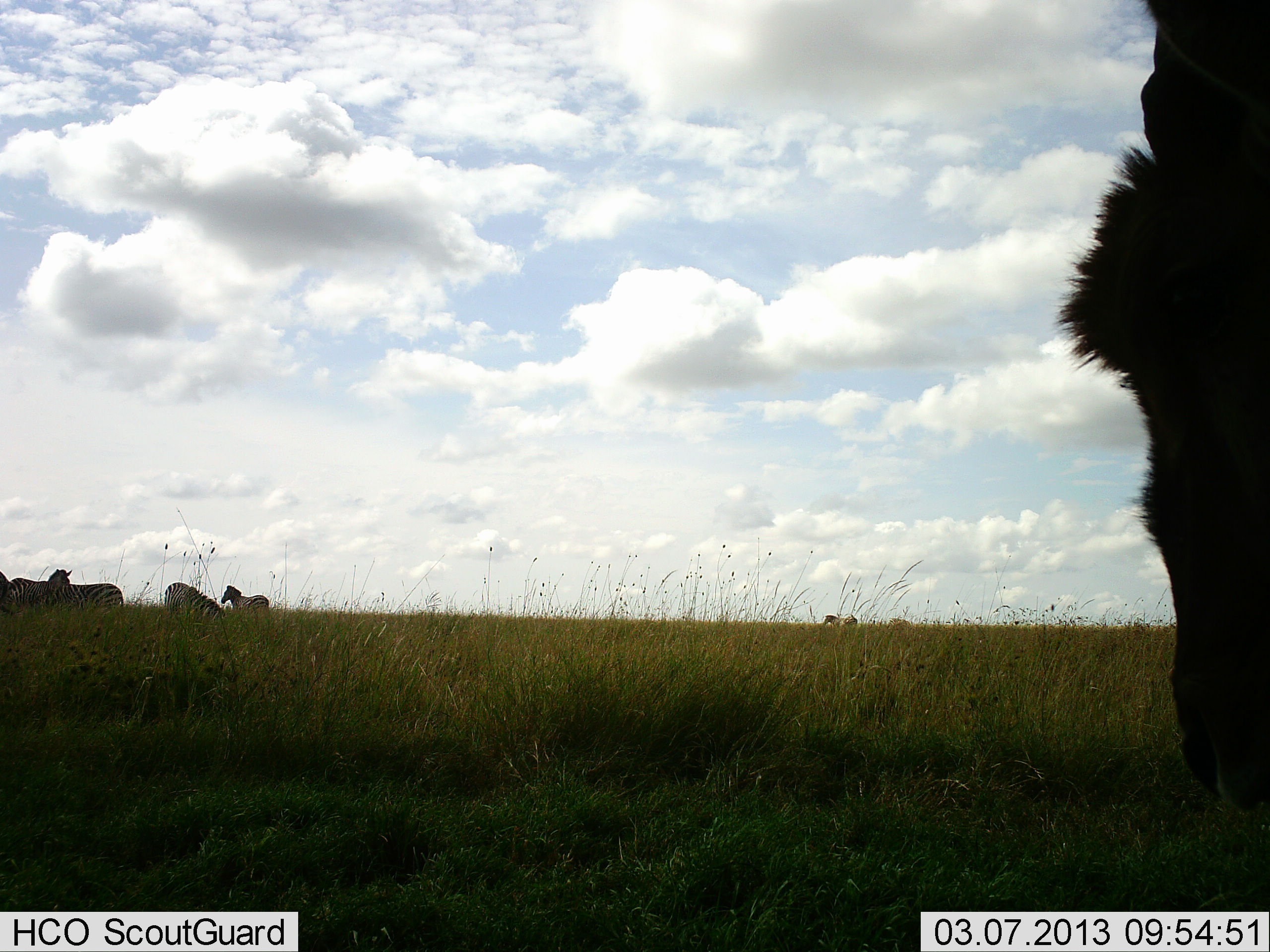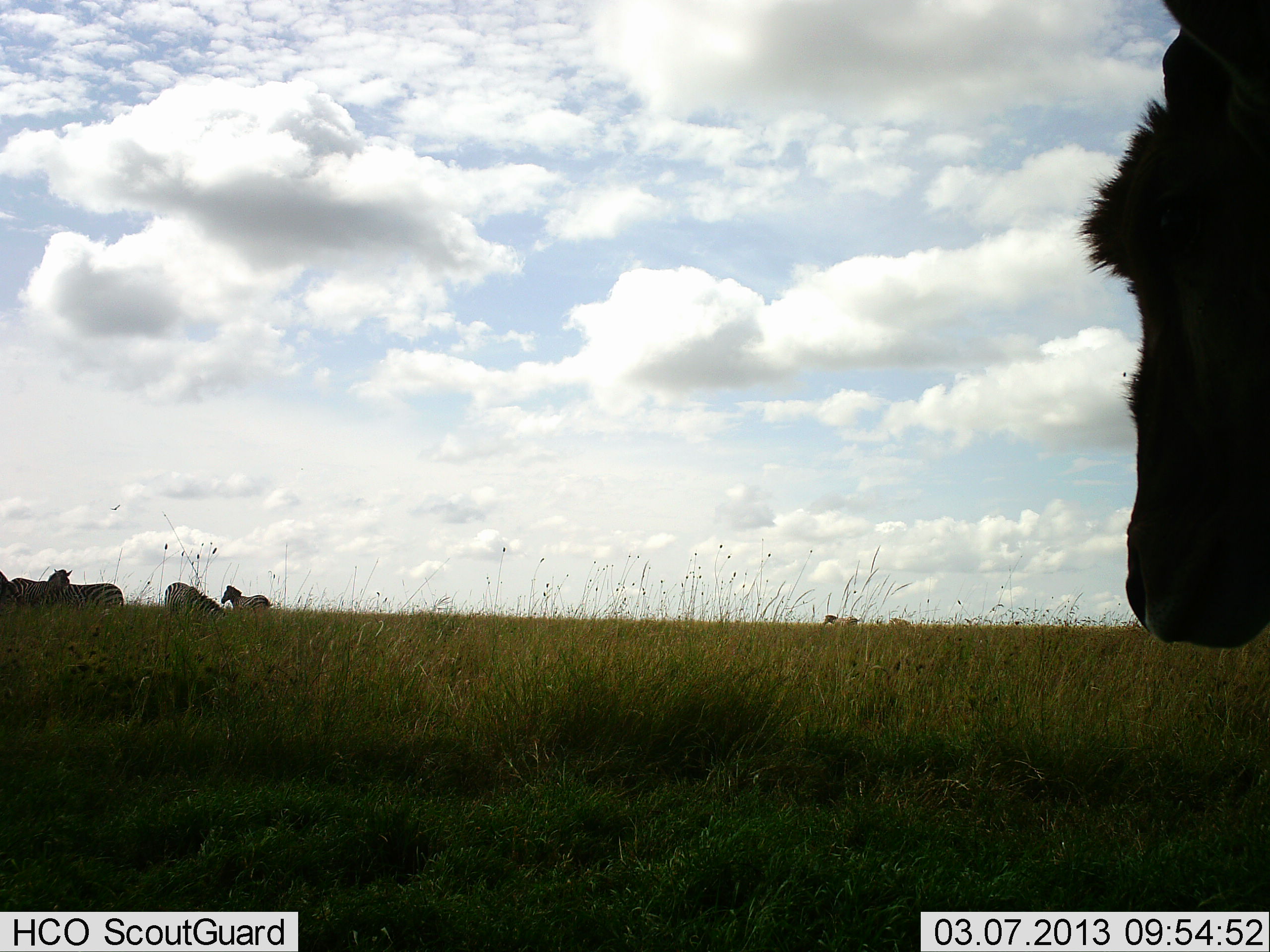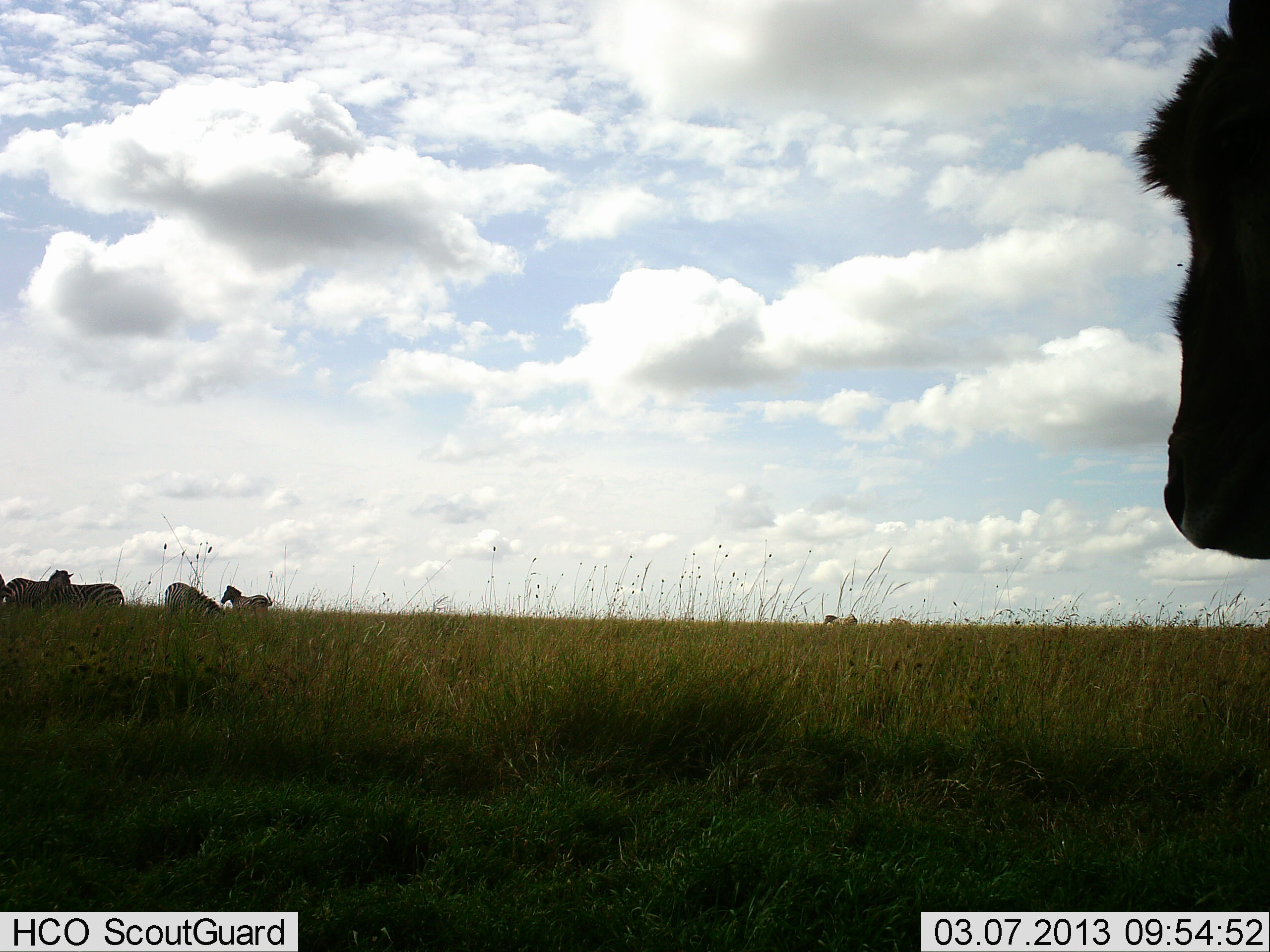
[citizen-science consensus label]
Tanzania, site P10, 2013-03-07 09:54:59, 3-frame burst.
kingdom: Animalia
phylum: Chordata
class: Mammalia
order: Perissodactyla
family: Equidae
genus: Equus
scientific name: Equus quagga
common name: plains zebra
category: zebra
Zebra (plains zebra) (Equus quagga), count 5. Behavior (volunteer vote fractions): standing 78%, resting 5%, moving 8%, interacting 0%. Young present (vote fraction): 3%. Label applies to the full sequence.